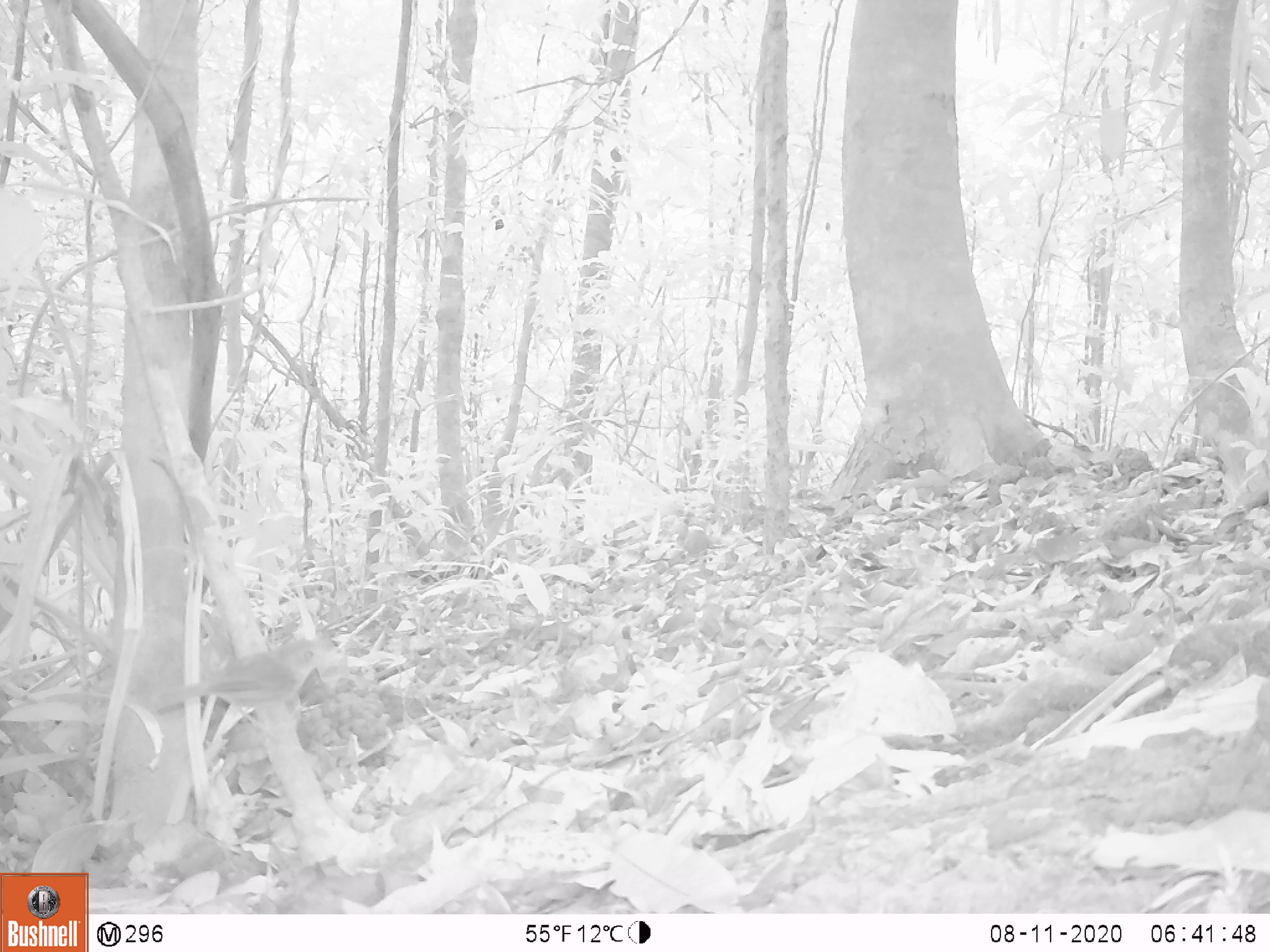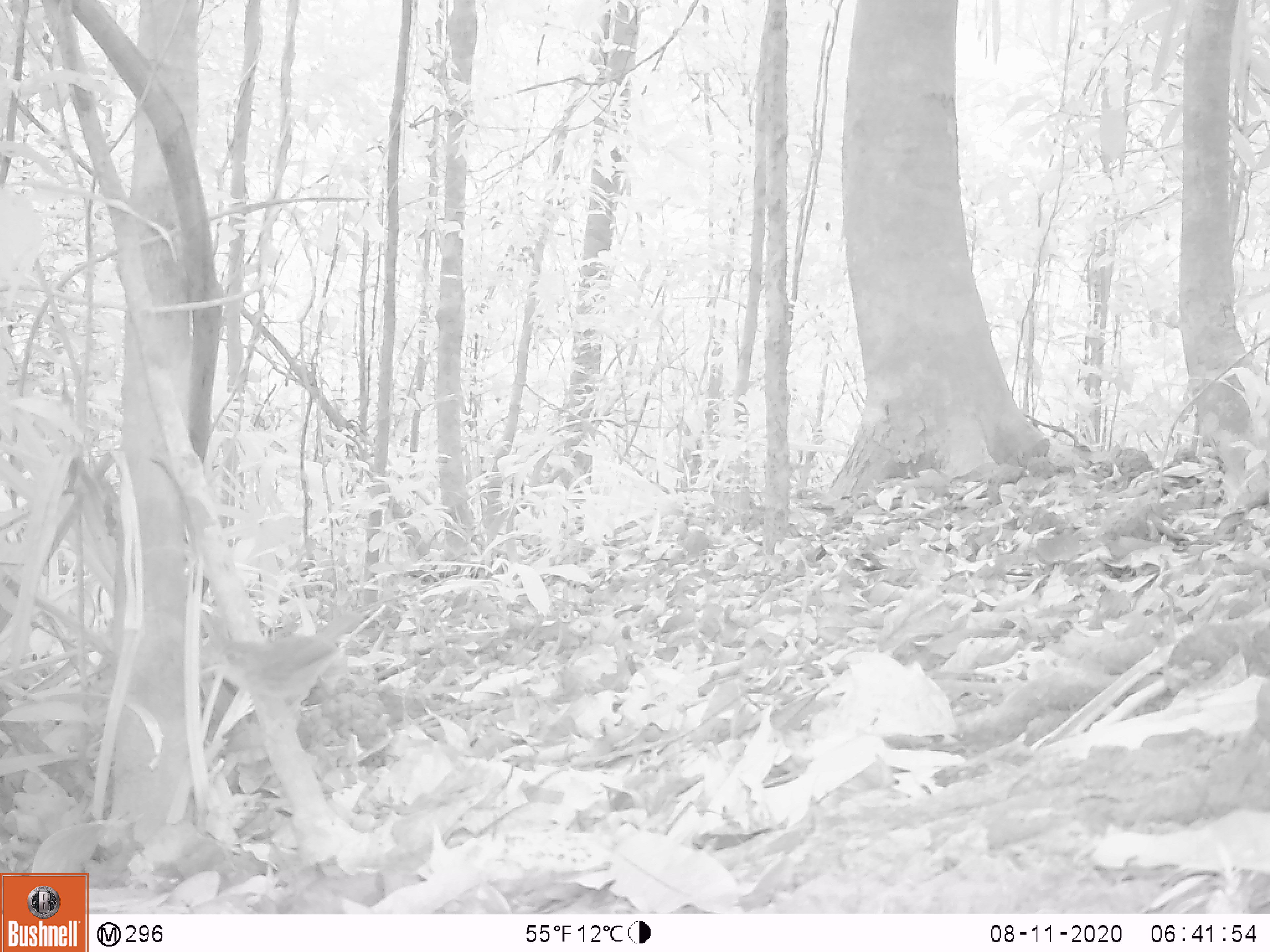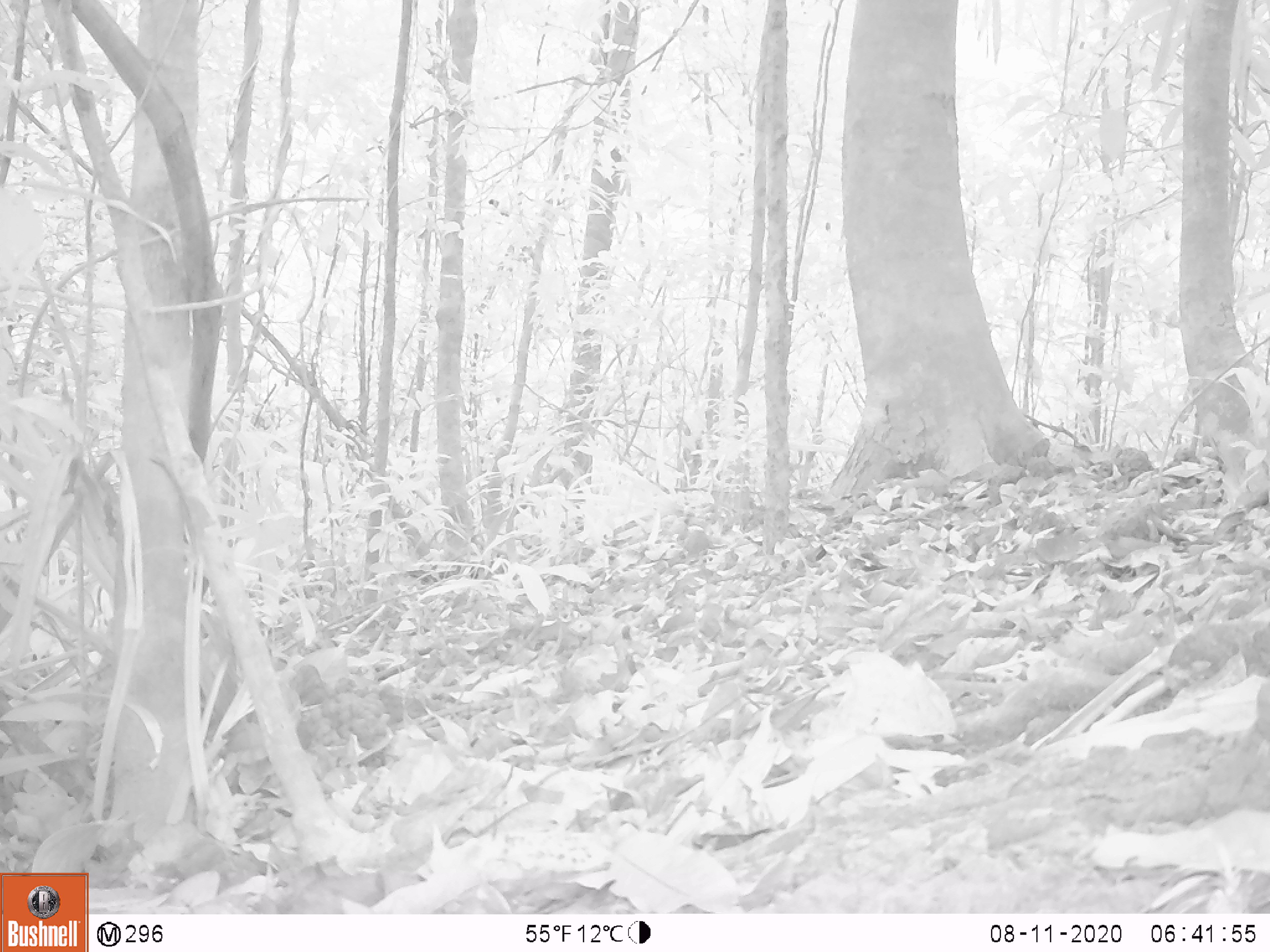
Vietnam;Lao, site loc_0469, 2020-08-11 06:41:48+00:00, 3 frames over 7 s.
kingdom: Animalia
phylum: Chordata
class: Aves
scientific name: Aves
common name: bird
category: unidentified bird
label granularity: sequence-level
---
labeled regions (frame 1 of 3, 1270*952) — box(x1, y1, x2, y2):
unidentified bird: box(152, 639, 327, 744)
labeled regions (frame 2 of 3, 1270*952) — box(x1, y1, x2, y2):
unidentified bird: box(198, 608, 374, 736)